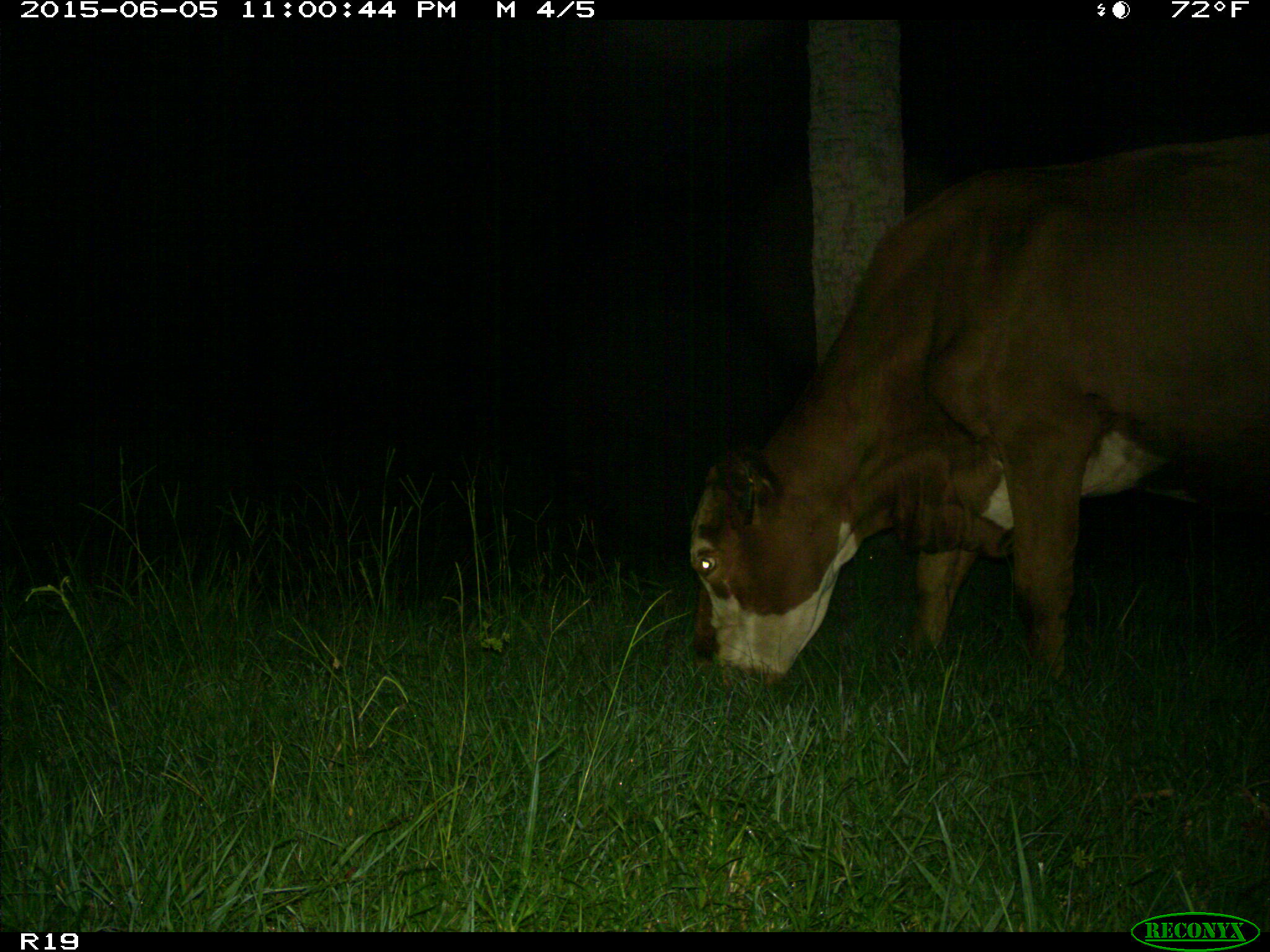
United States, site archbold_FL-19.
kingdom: Animalia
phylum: Chordata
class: Mammalia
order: Artiodactyla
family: Bovidae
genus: Bos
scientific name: Bos taurus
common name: domestic cow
Bos taurus (domestic cow).